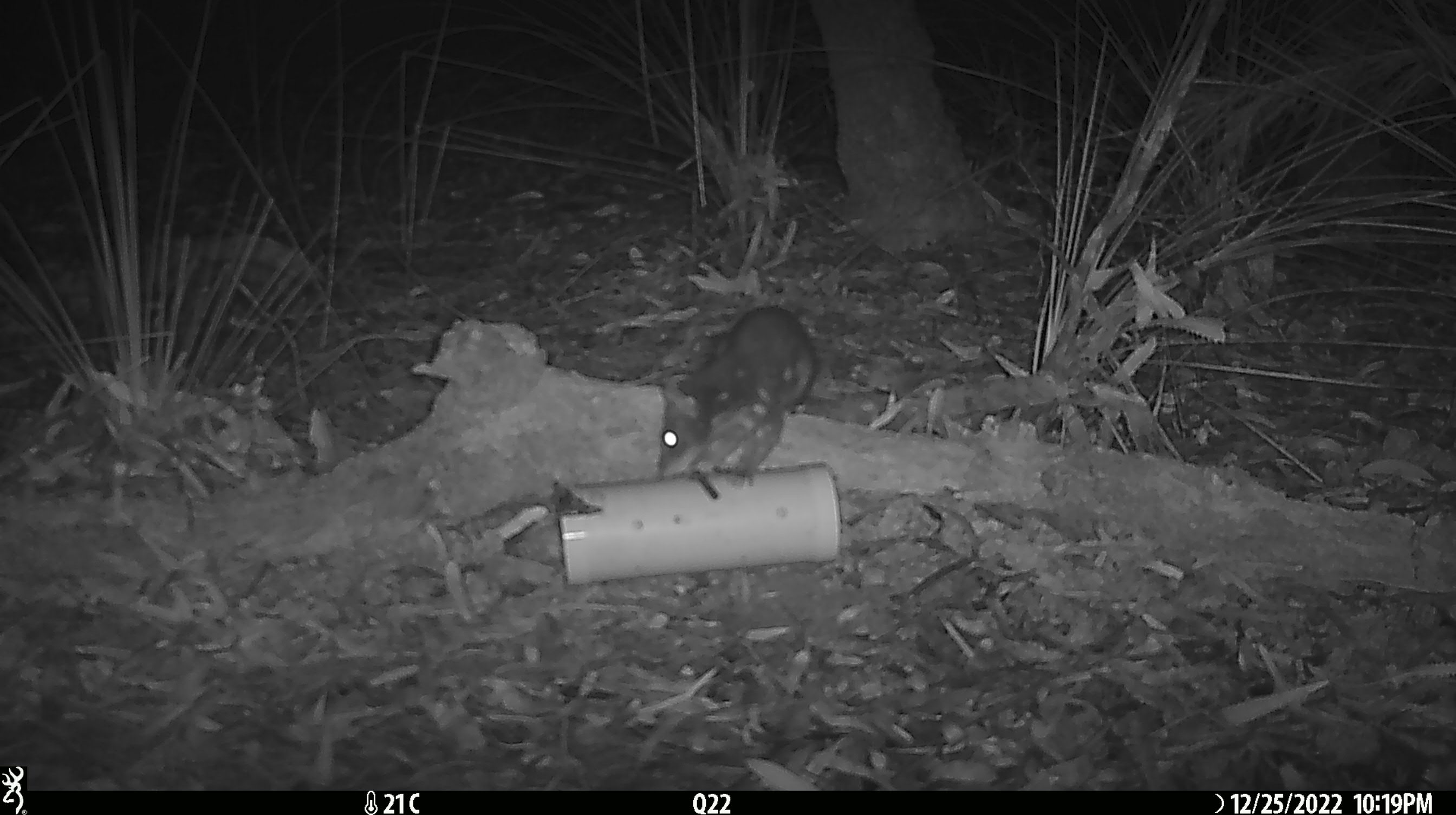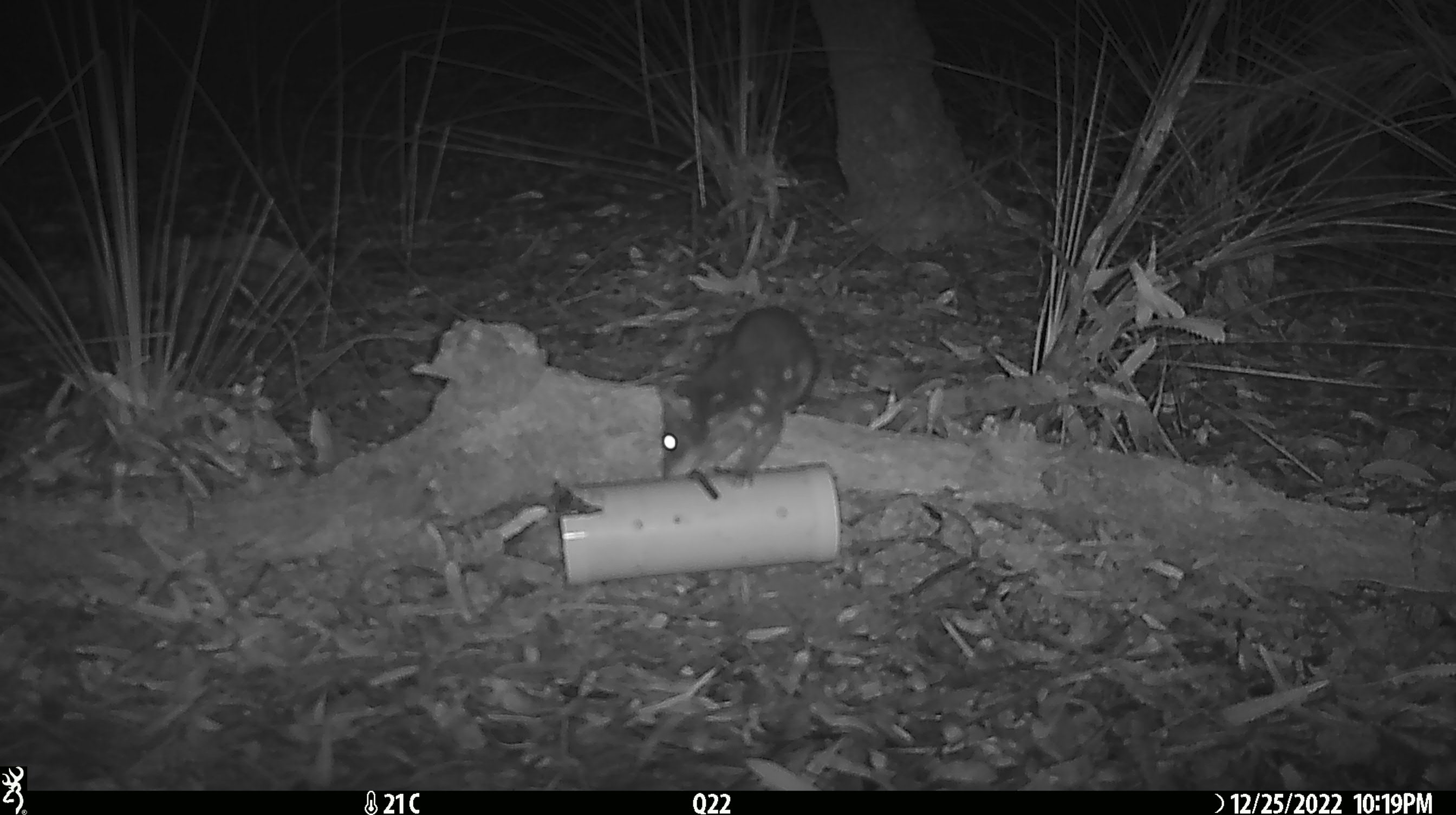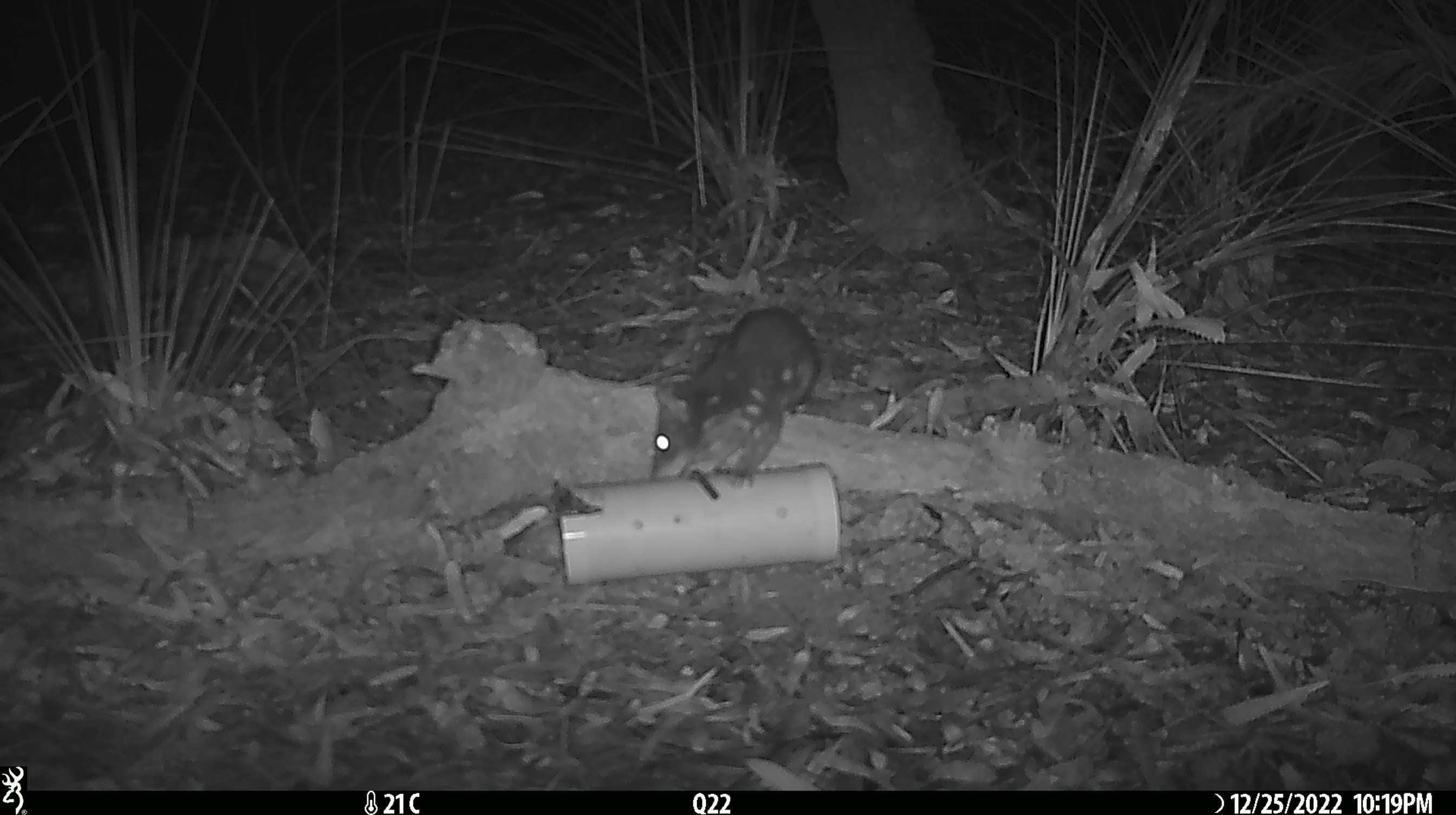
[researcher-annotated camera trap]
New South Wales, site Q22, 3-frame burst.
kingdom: Animalia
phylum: Chordata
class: Mammalia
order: Dasyuromorphia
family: Dasyuridae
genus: Dasyurus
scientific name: Dasyurus maculatus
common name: spotted-tailed quoll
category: quoll